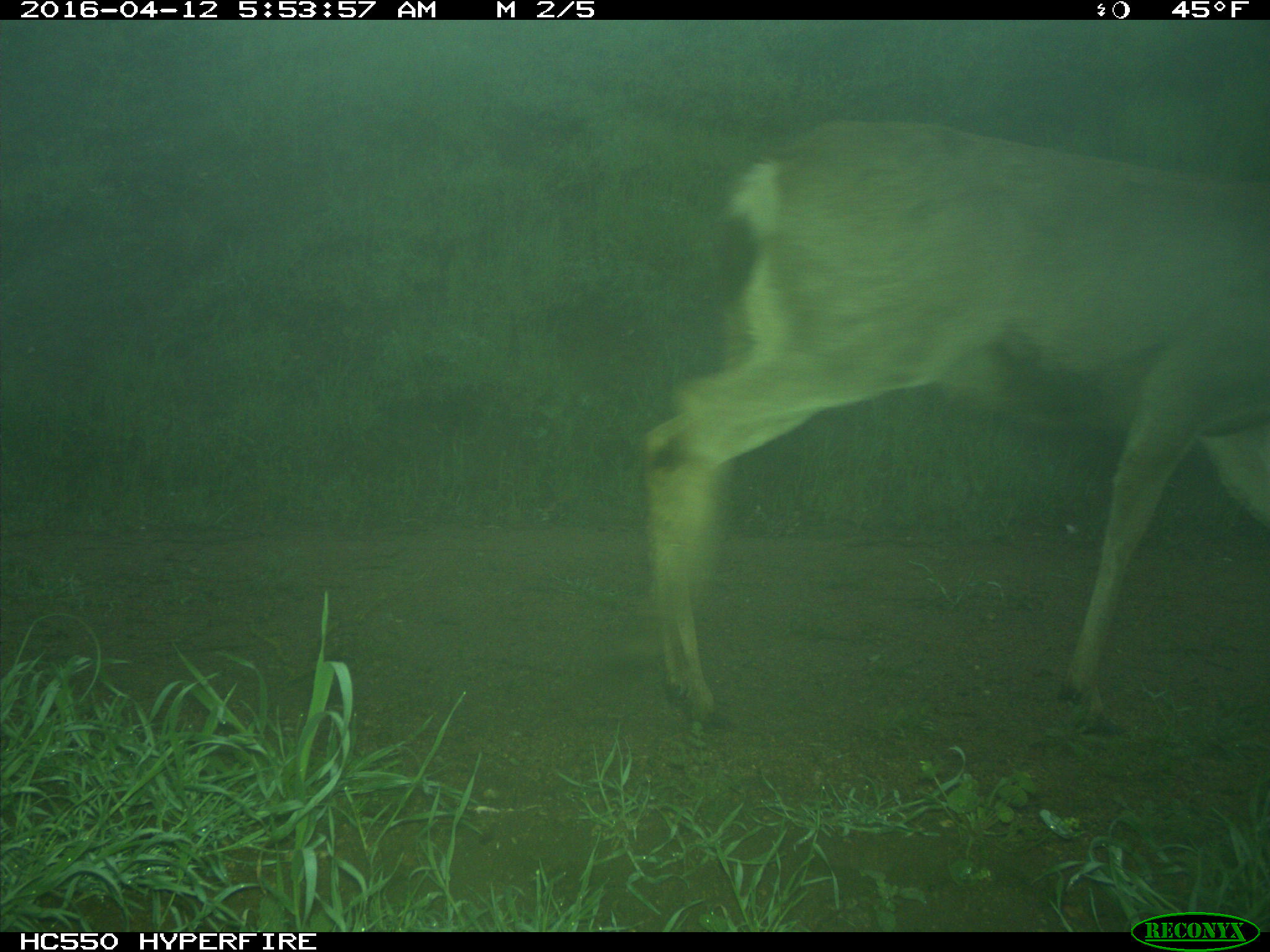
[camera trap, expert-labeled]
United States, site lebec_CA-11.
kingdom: Animalia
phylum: Chordata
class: Mammalia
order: Artiodactyla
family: Cervidae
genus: Odocoileus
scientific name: Odocoileus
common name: deer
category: unidentified deer